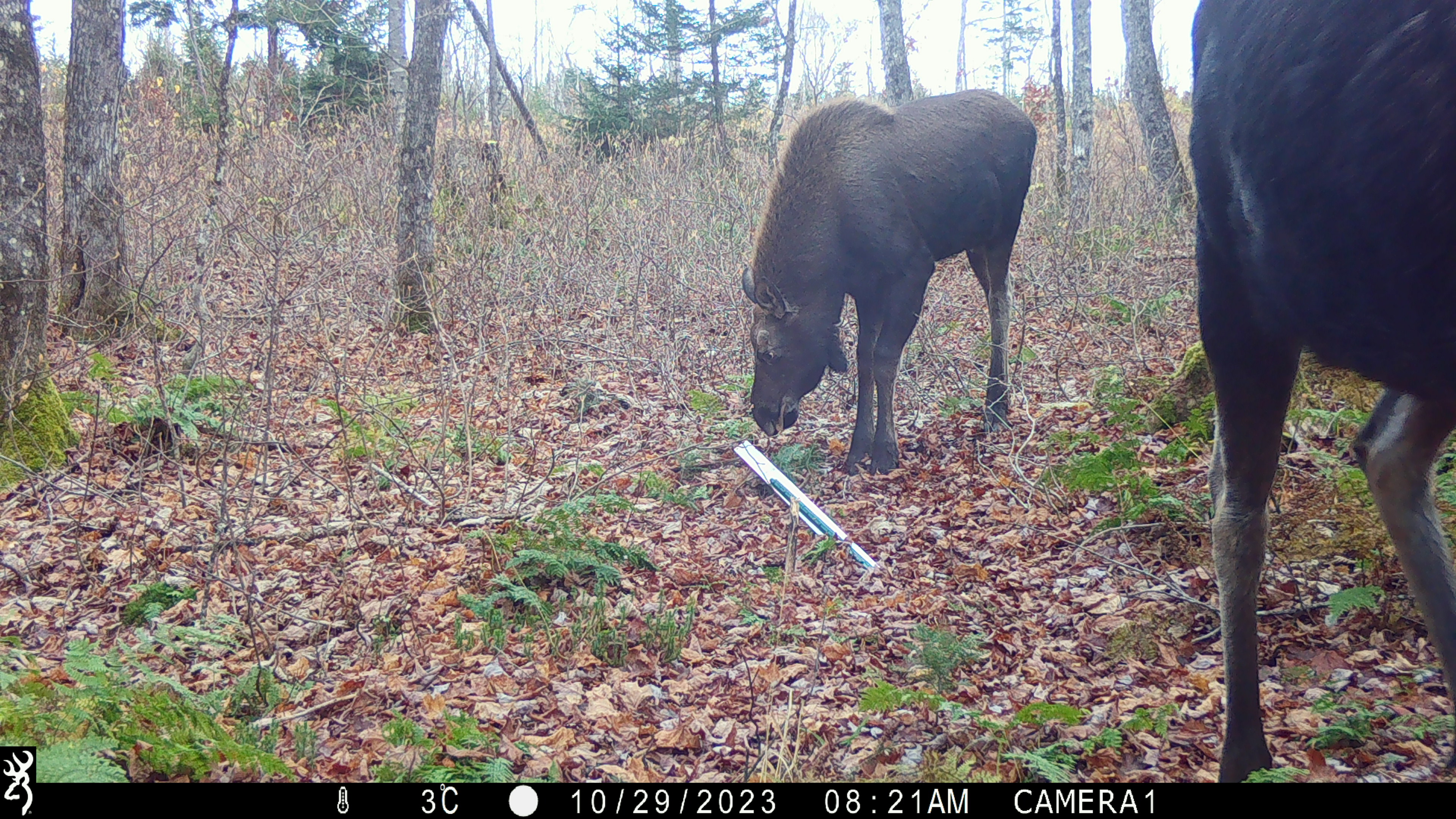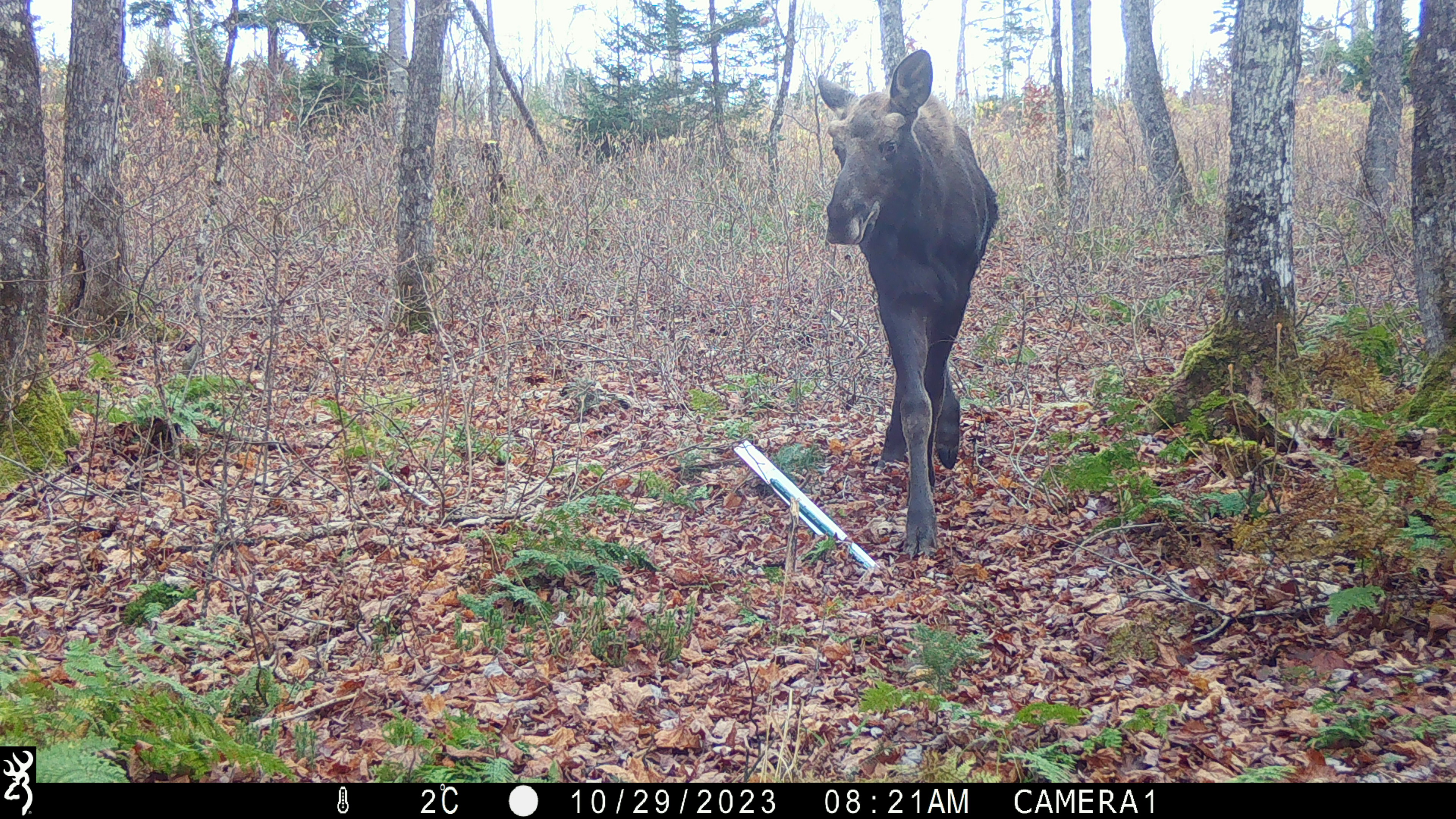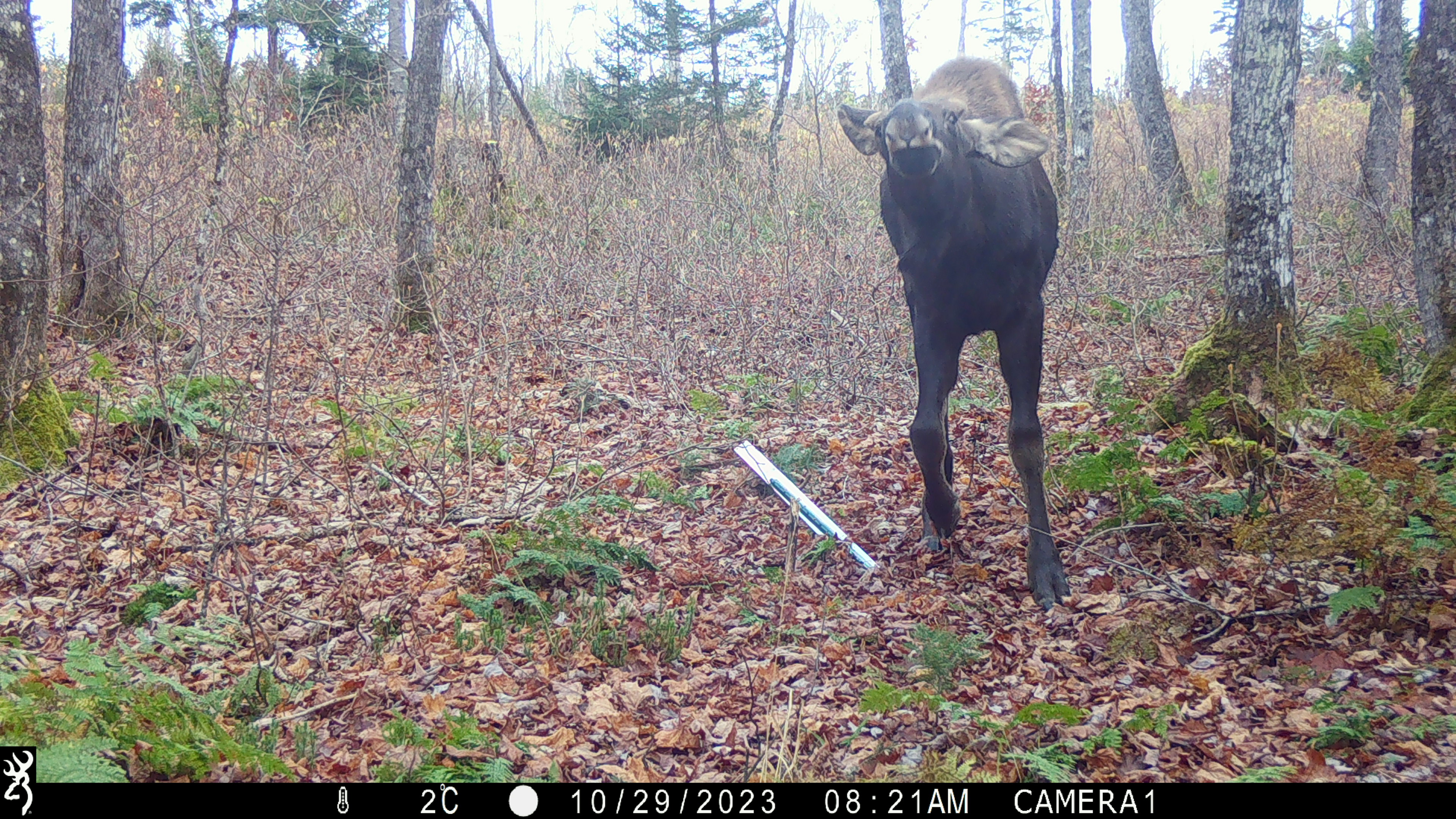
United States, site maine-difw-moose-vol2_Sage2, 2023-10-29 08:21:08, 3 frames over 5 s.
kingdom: Animalia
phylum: Chordata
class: Mammalia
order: Artiodactyla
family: Cervidae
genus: Alces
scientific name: Alces alces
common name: moose